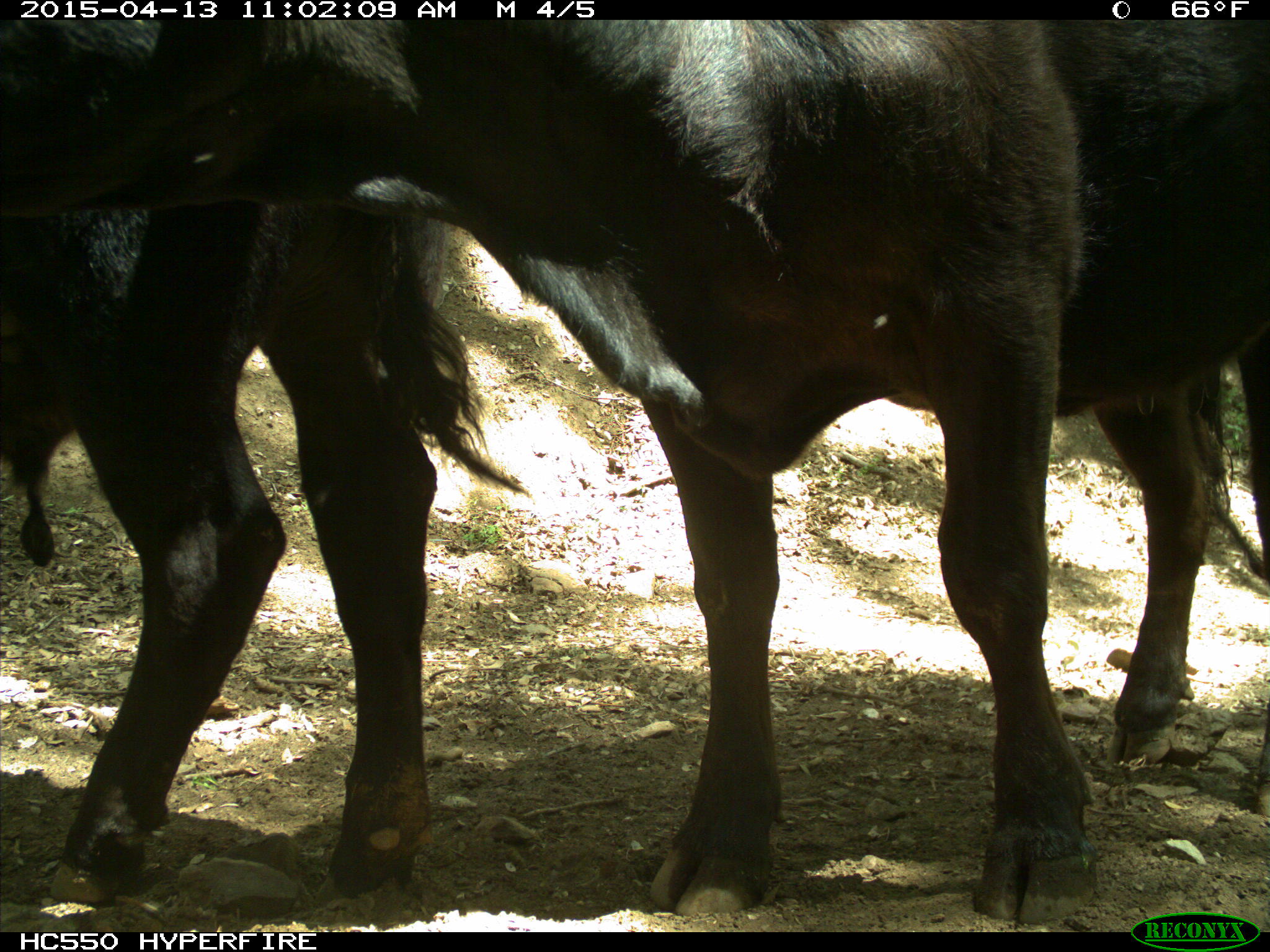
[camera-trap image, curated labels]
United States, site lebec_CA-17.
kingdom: Animalia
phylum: Chordata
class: Mammalia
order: Artiodactyla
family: Bovidae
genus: Bos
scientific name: Bos taurus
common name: domestic cow